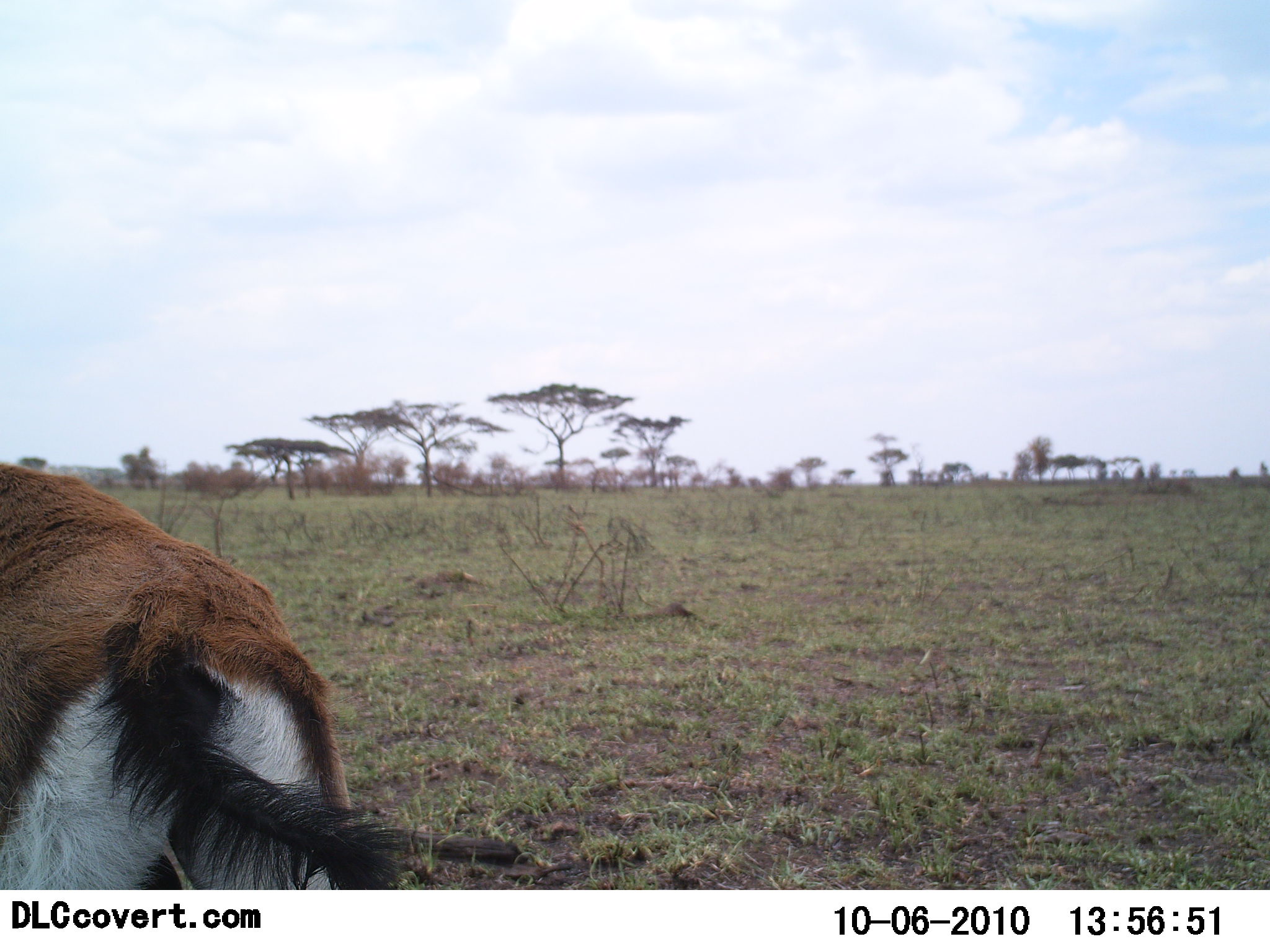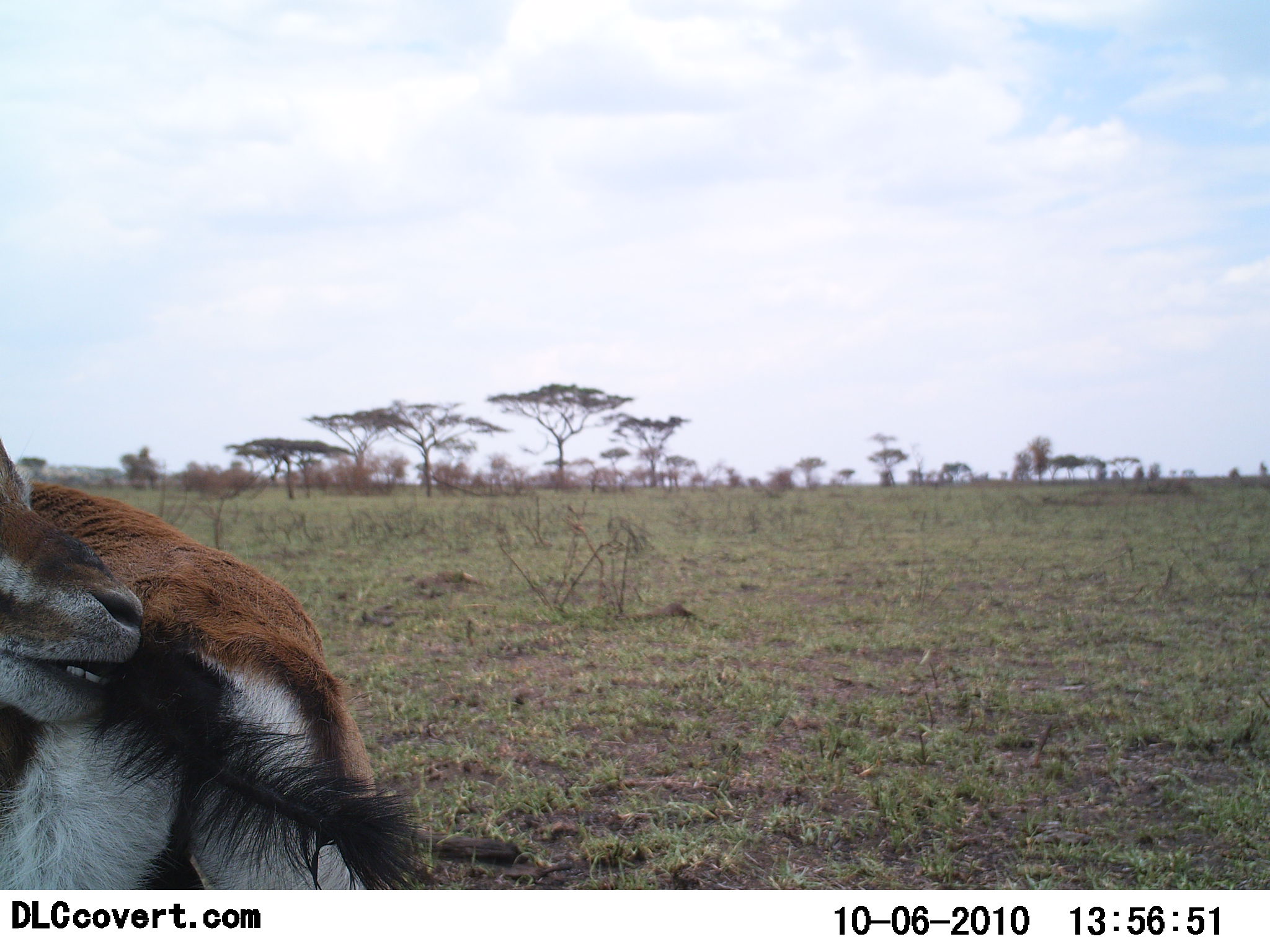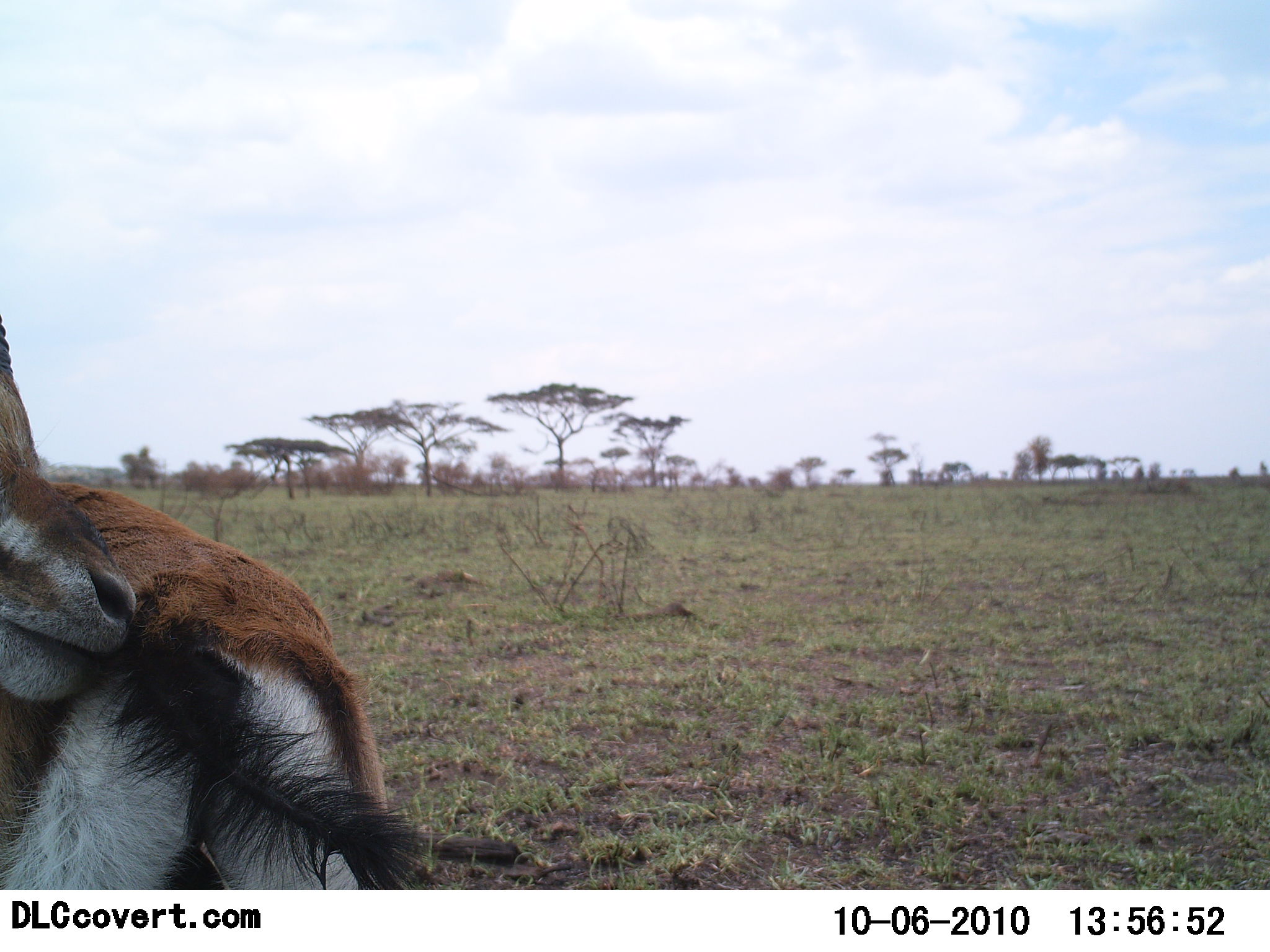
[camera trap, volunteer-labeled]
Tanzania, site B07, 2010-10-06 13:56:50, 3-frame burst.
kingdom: Animalia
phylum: Chordata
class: Mammalia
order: Artiodactyla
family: Bovidae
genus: Eudorcas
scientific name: Eudorcas thomsonii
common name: thomson's gazelle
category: gazellethomsons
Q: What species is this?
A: Gazellethomsons (thomson's gazelle) (Eudorcas thomsonii).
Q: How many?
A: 1.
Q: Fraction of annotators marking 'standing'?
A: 79%.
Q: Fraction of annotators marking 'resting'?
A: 7%.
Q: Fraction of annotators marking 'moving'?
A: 14%.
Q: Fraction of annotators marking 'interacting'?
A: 14%.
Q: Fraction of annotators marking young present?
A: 0%.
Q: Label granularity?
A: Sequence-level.